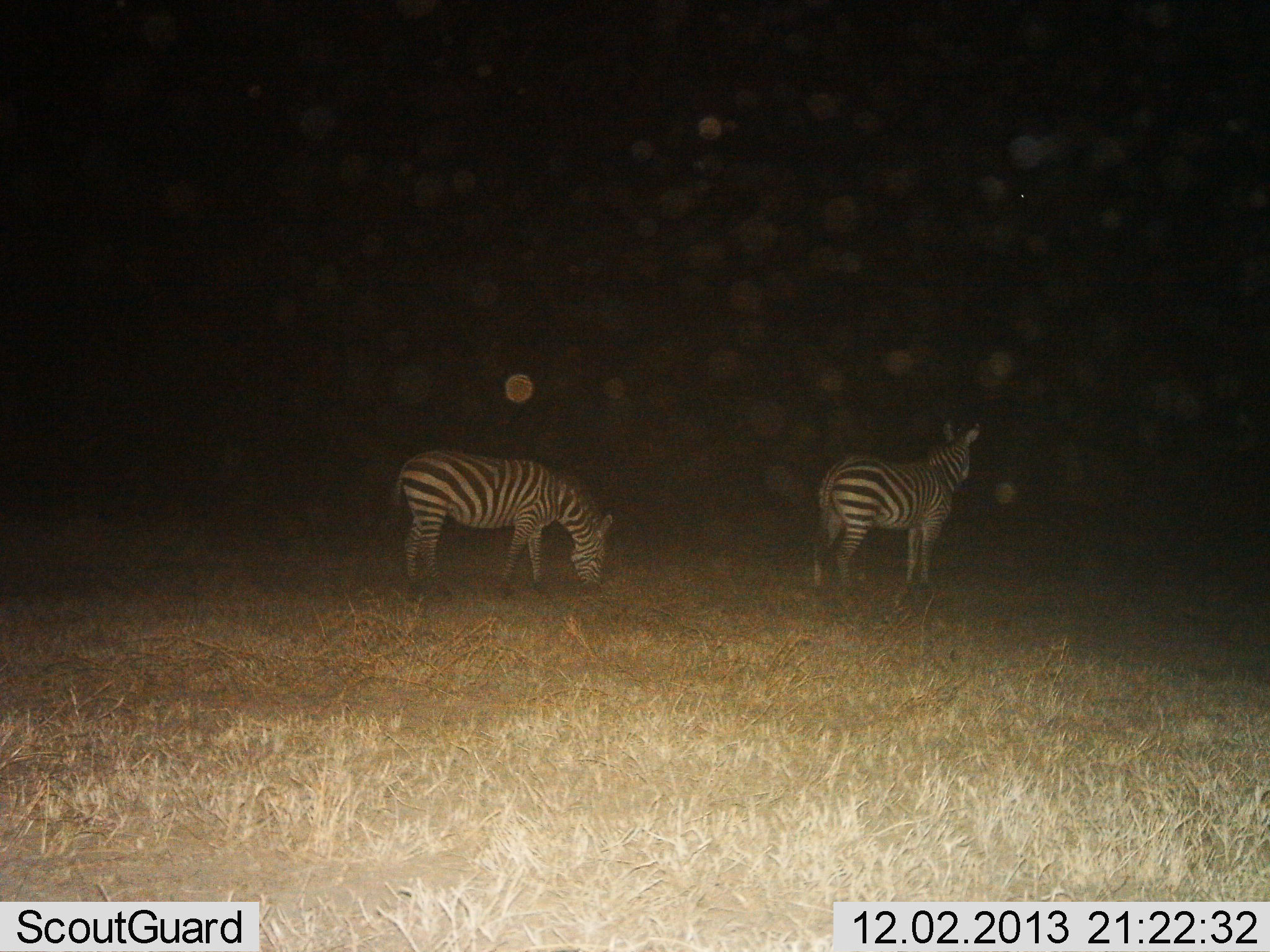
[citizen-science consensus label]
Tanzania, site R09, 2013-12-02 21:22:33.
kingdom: Animalia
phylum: Chordata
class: Mammalia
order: Perissodactyla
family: Equidae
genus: Equus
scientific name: Equus quagga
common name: plains zebra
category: zebra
Zebra (plains zebra) (Equus quagga), count 2. Behavior (volunteer vote fractions): standing 90%, resting 0%, moving 0%, interacting 0%. Young present (vote fraction): 0%. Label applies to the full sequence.